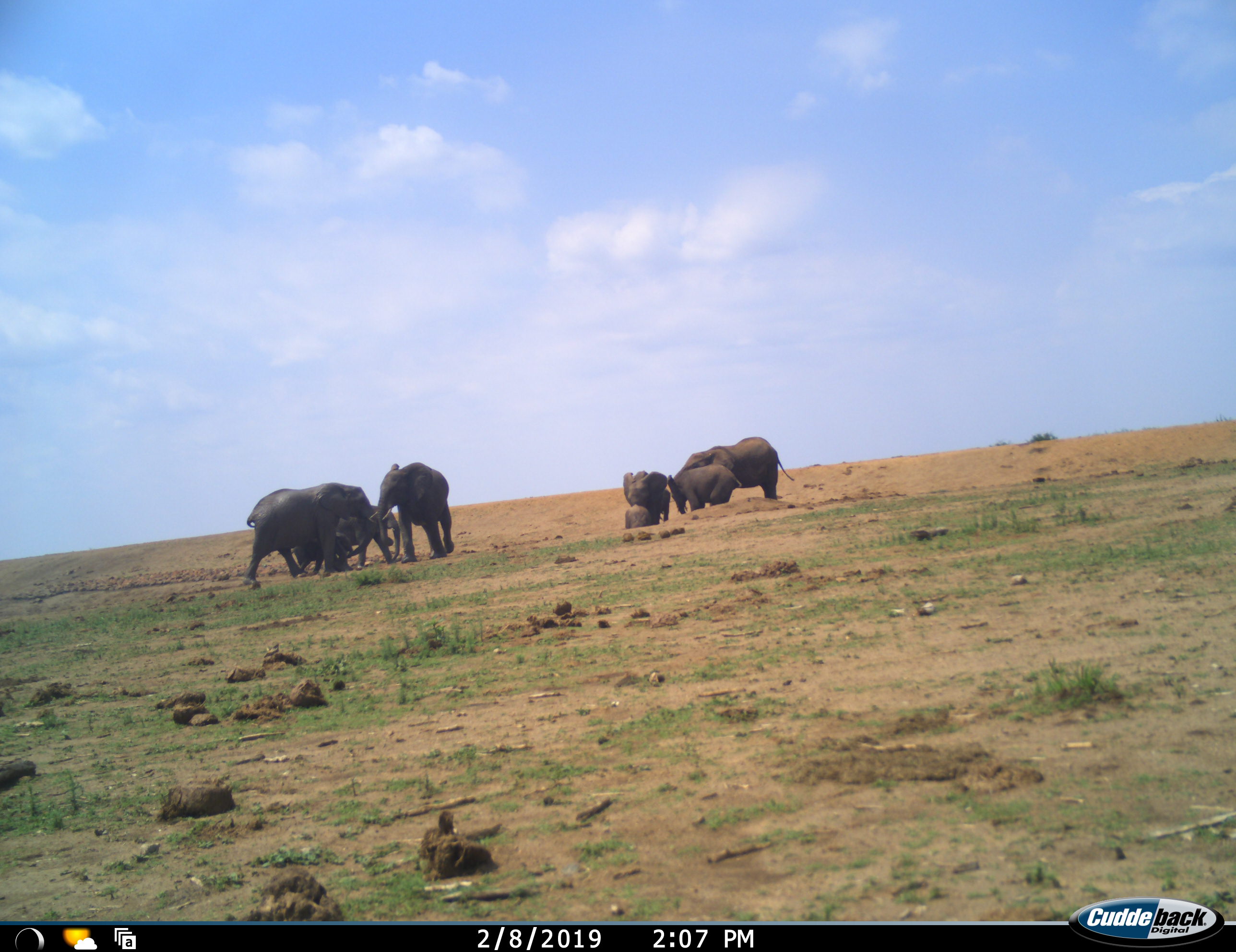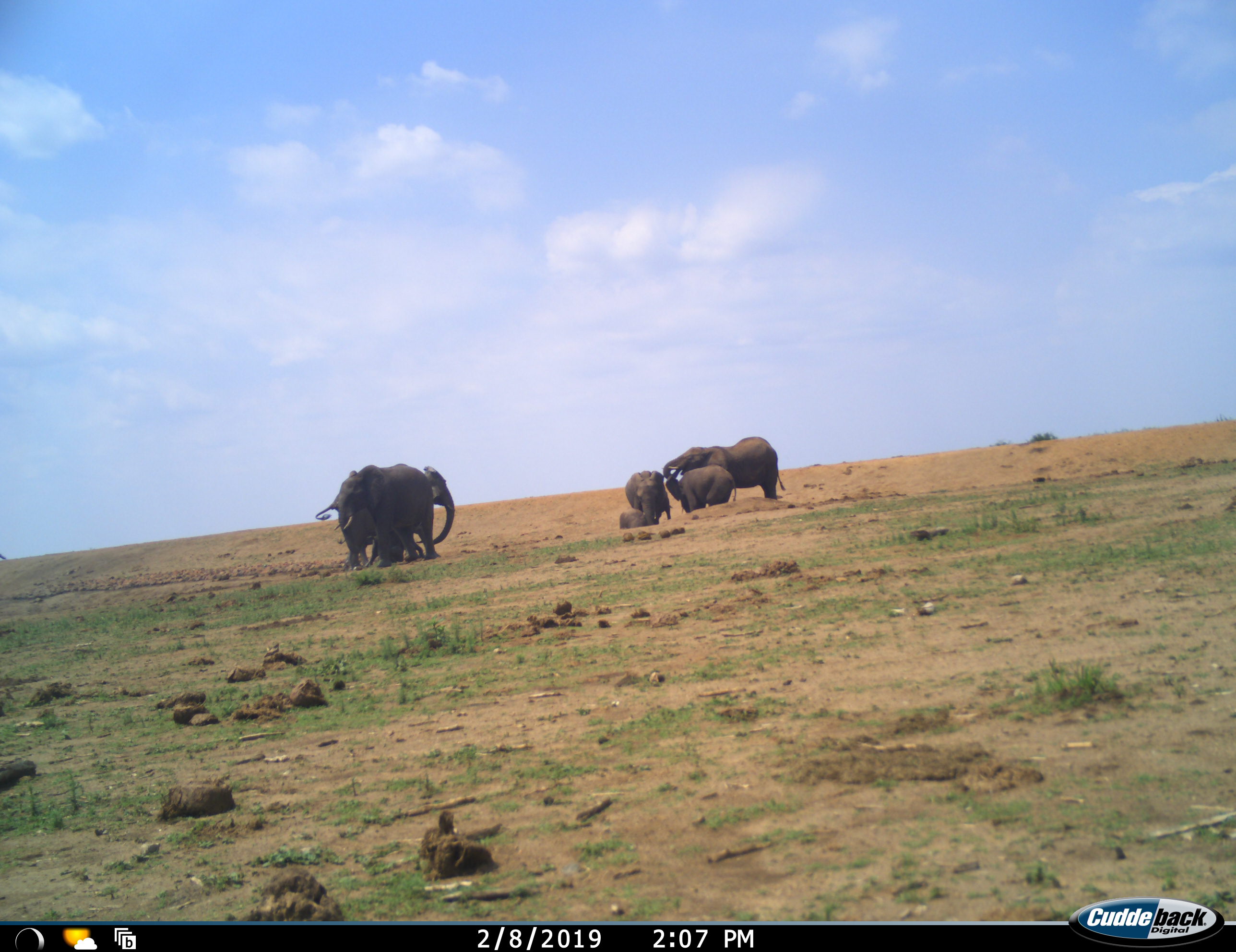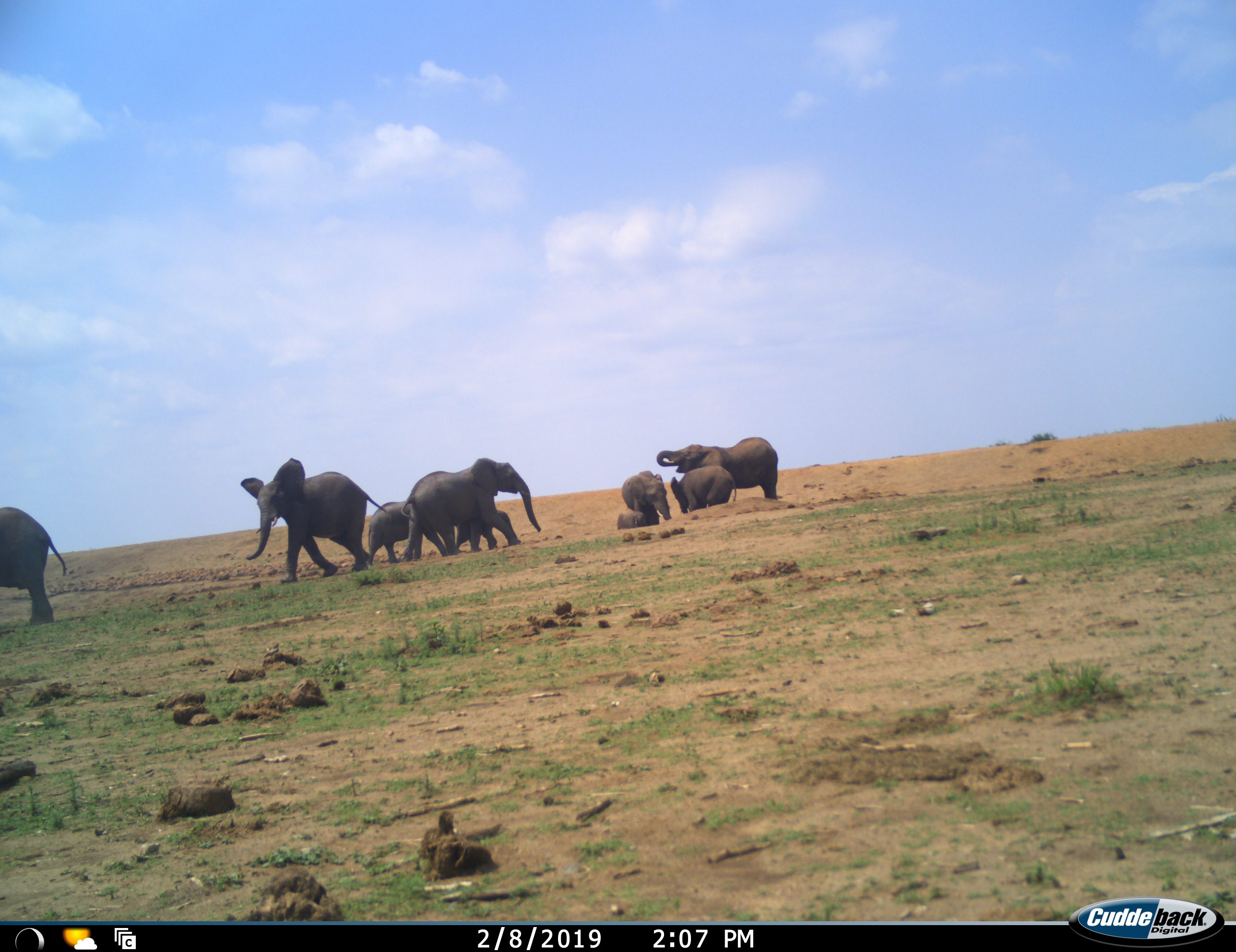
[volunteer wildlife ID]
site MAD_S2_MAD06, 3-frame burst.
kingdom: Animalia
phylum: Chordata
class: Mammalia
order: Proboscidea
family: Elephantidae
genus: Loxodonta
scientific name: Loxodonta africana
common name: african bush elephant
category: elephant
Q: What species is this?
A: Elephant (african bush elephant) (Loxodonta africana).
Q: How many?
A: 8.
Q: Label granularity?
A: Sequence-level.